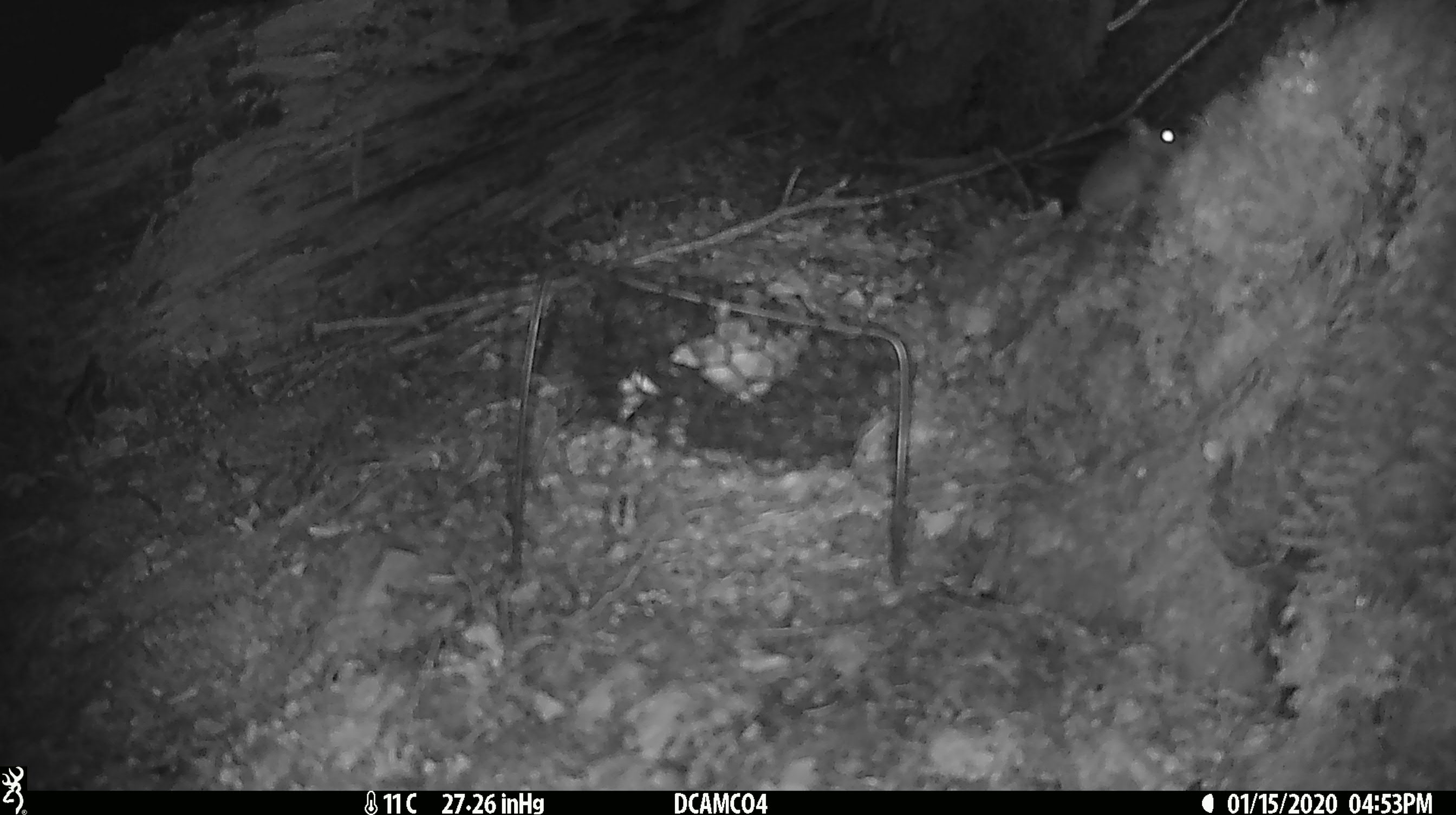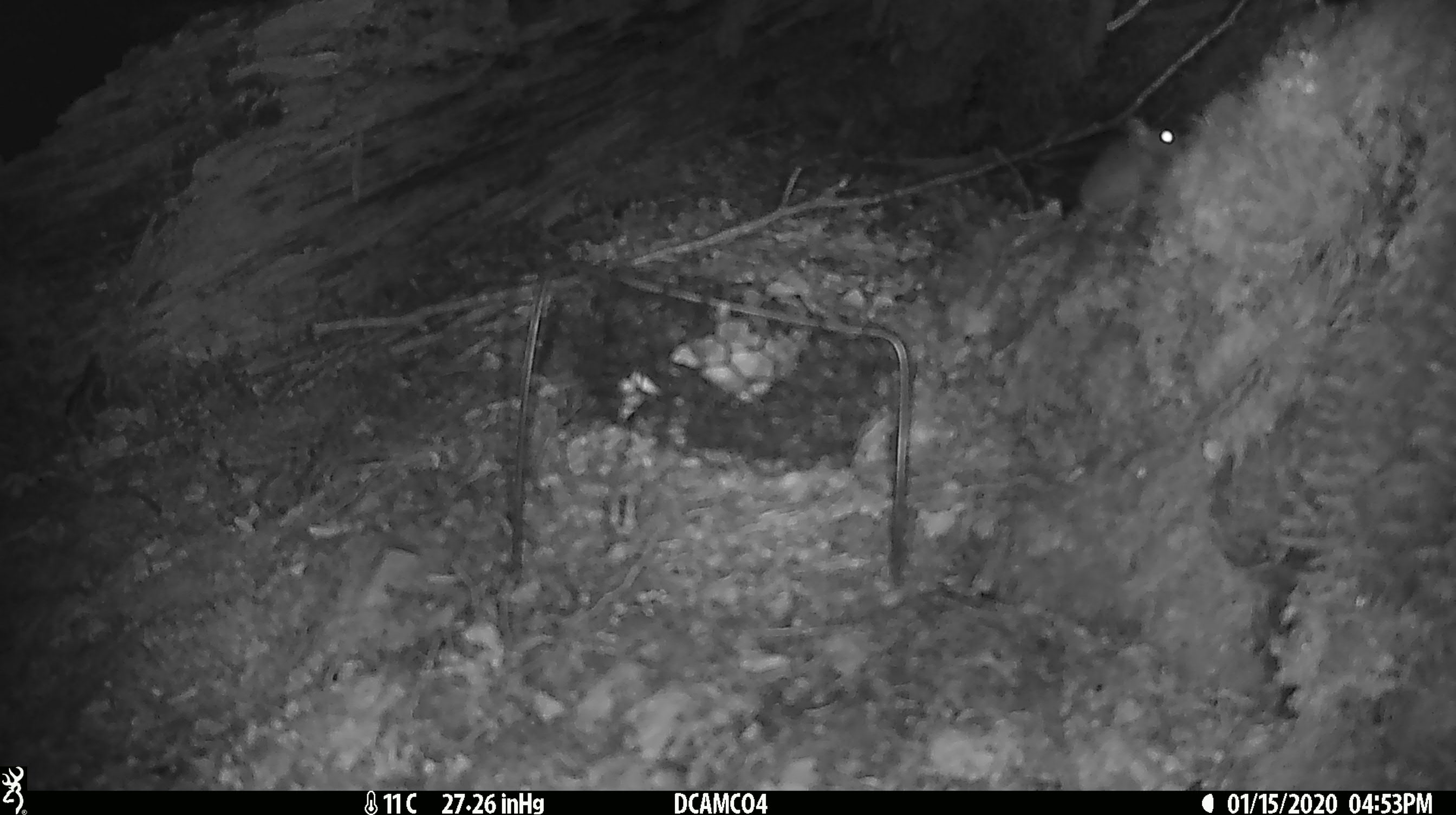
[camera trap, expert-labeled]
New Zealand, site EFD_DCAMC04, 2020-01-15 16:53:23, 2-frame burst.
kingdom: Animalia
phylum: Chordata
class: Mammalia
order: Rodentia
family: Muridae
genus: Mus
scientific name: Mus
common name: mouse